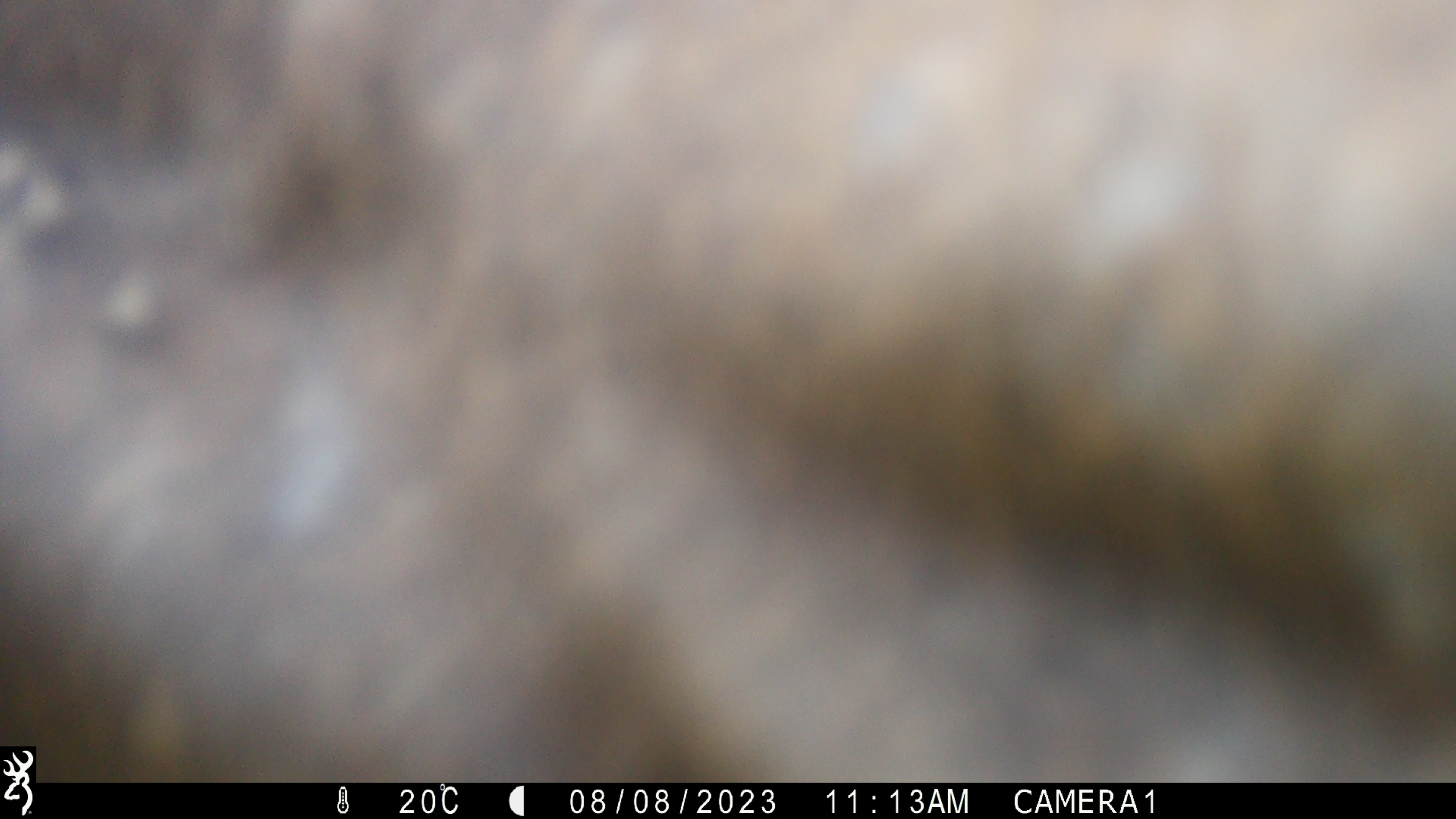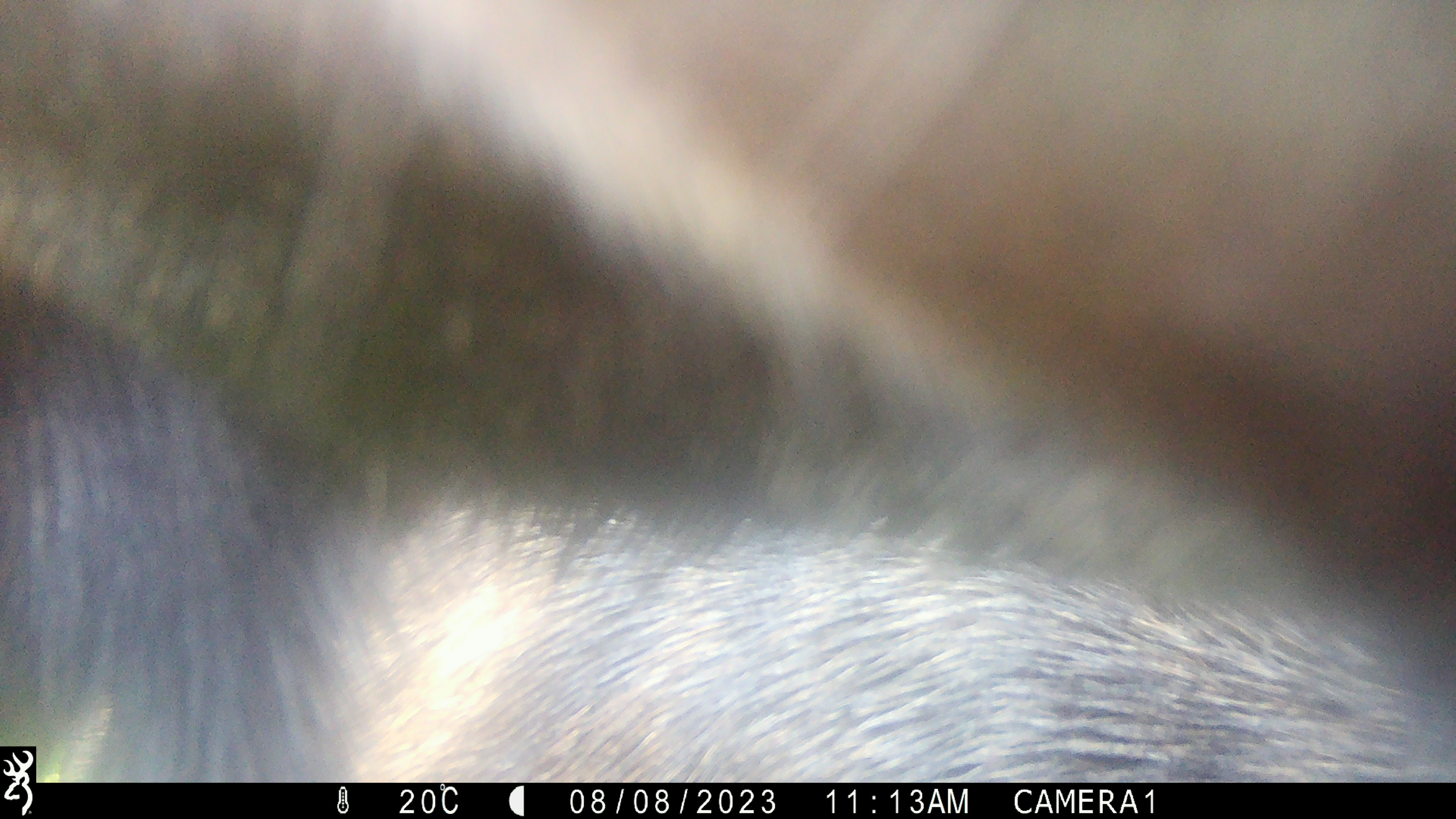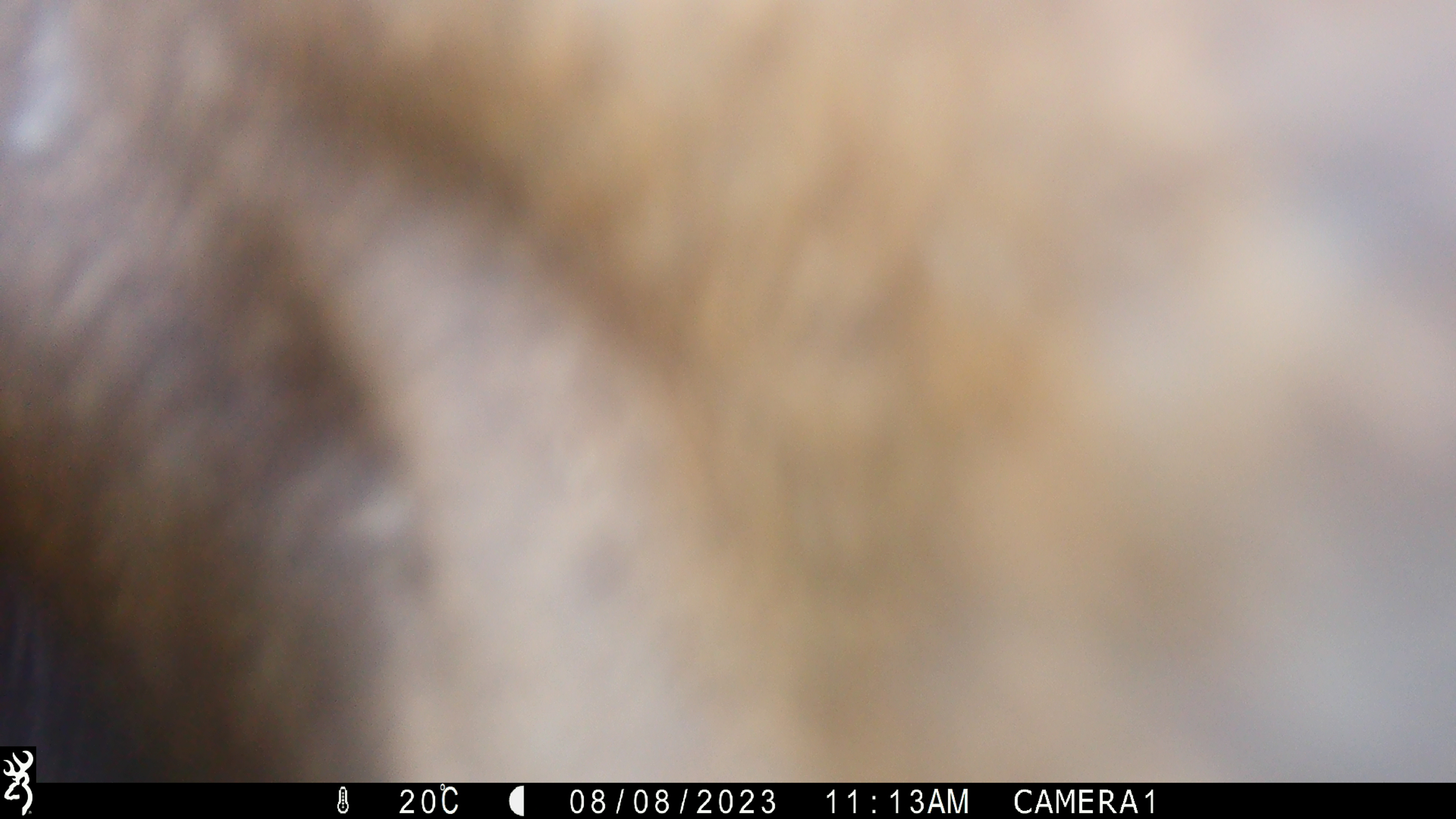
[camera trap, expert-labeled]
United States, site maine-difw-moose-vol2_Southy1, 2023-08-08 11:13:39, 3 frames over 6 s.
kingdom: Animalia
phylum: Chordata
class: Mammalia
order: Artiodactyla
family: Cervidae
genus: Alces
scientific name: Alces alces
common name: moose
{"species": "moose (Alces alces)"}